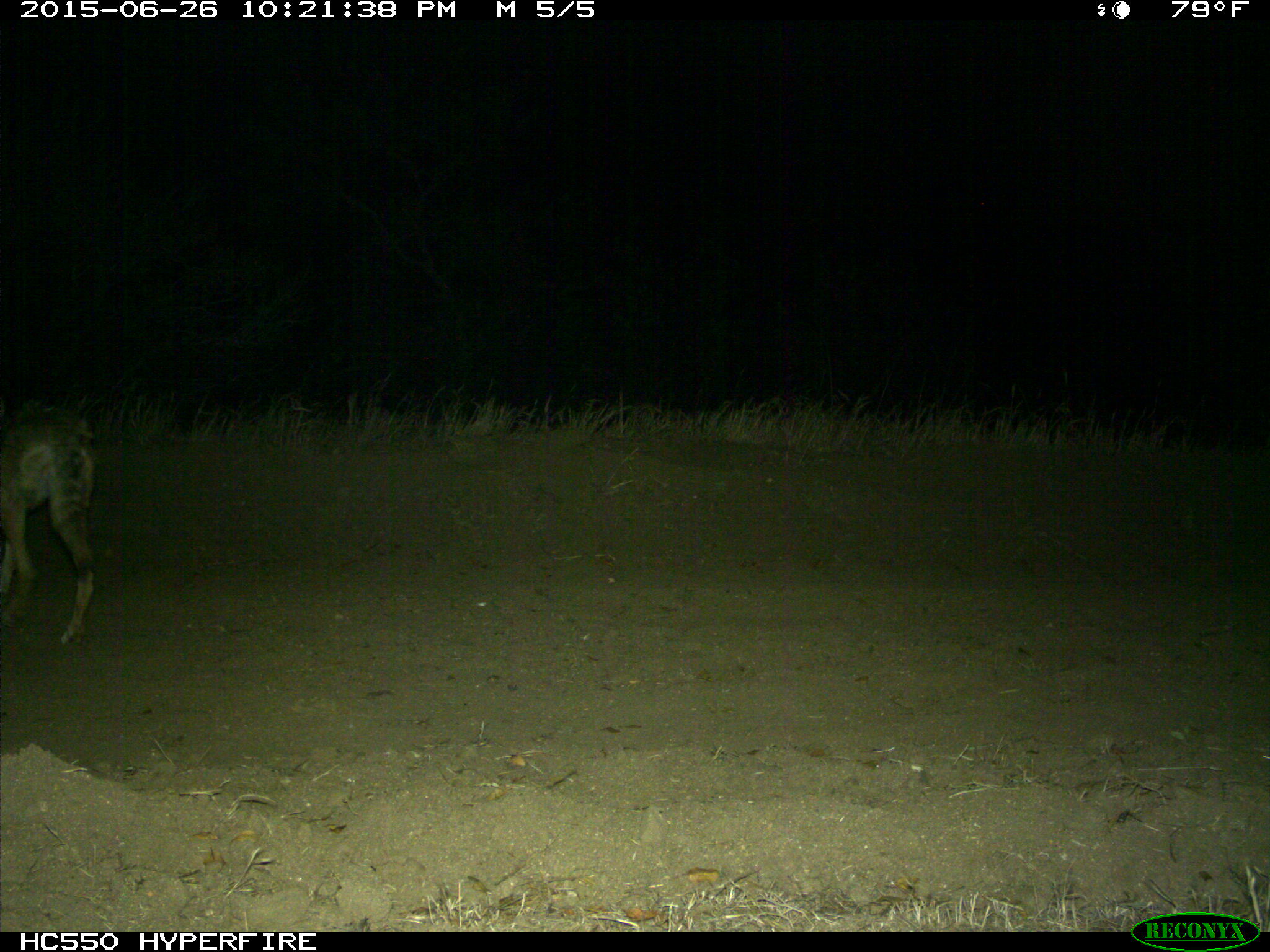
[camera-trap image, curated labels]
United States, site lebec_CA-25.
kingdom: Animalia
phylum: Chordata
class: Mammalia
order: Carnivora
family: Canidae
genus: Canis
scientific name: Canis latrans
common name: coyote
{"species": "Canis latrans (coyote)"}